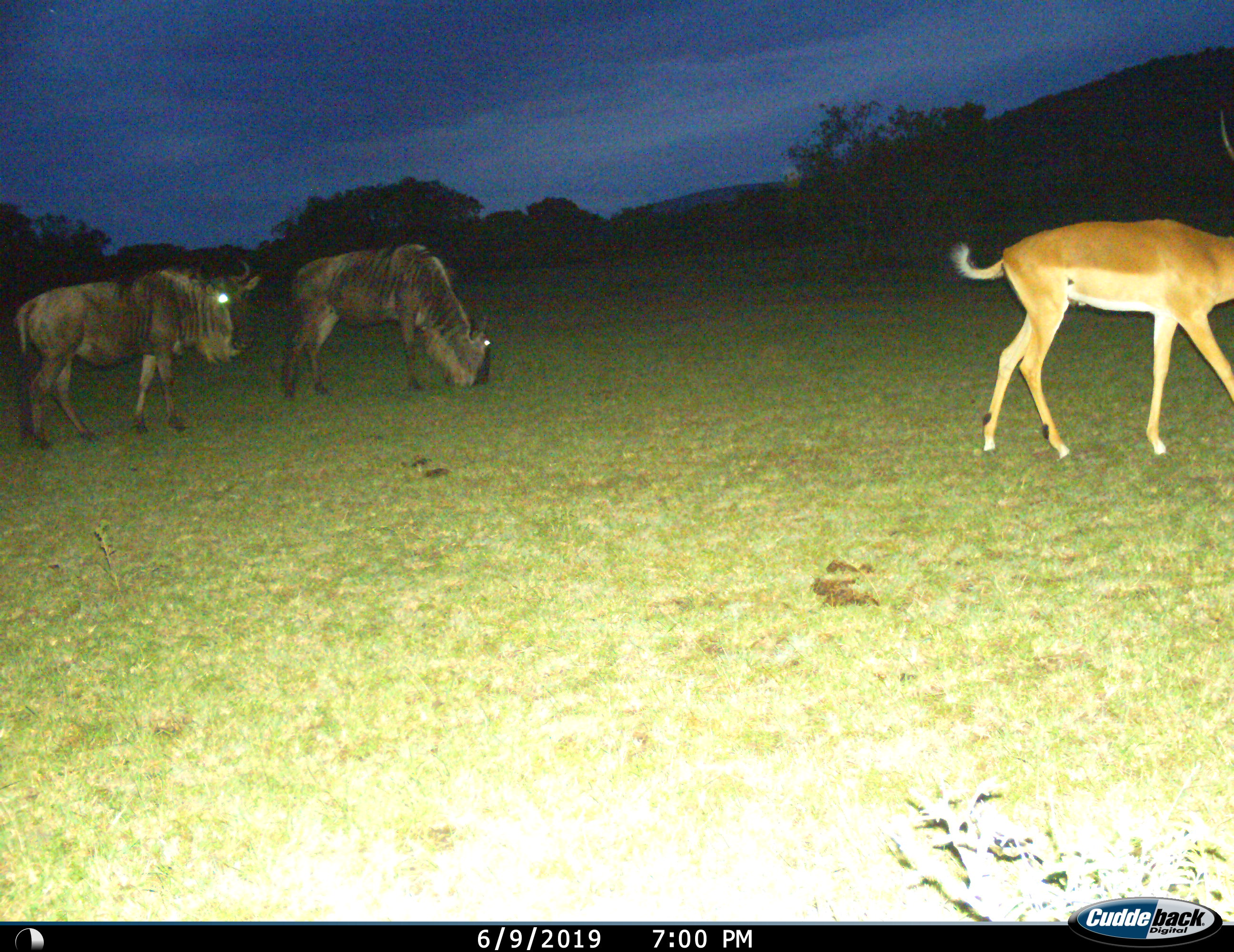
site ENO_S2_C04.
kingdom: Animalia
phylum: Chordata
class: Mammalia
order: Artiodactyla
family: Bovidae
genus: Aepyceros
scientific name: Aepyceros melampus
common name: impala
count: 1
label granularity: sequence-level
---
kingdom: Animalia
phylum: Chordata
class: Mammalia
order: Artiodactyla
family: Bovidae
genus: Connochaetes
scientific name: Connochaetes taurinus taurinus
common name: blue wildebeest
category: wildebeestblue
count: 2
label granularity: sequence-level